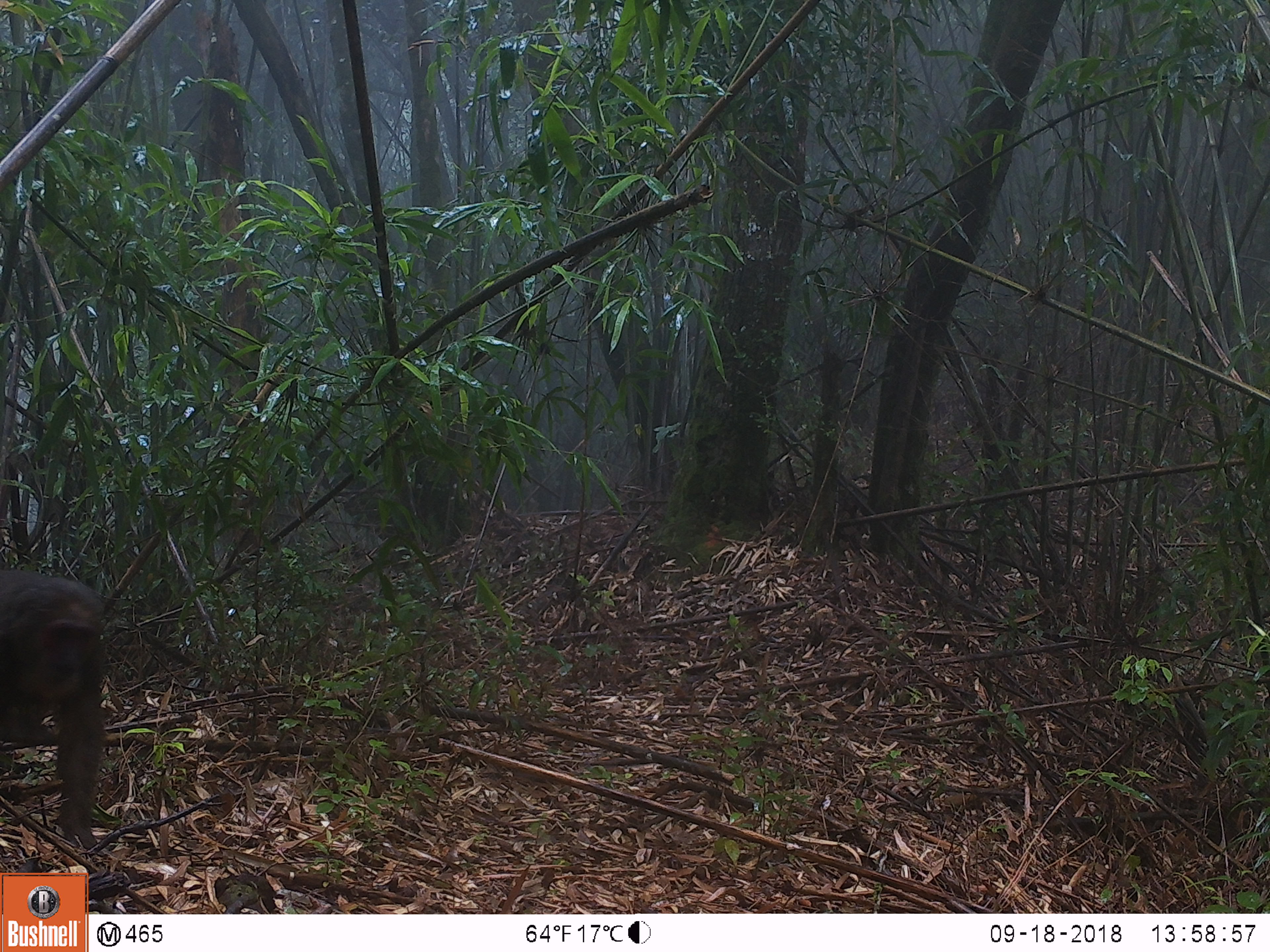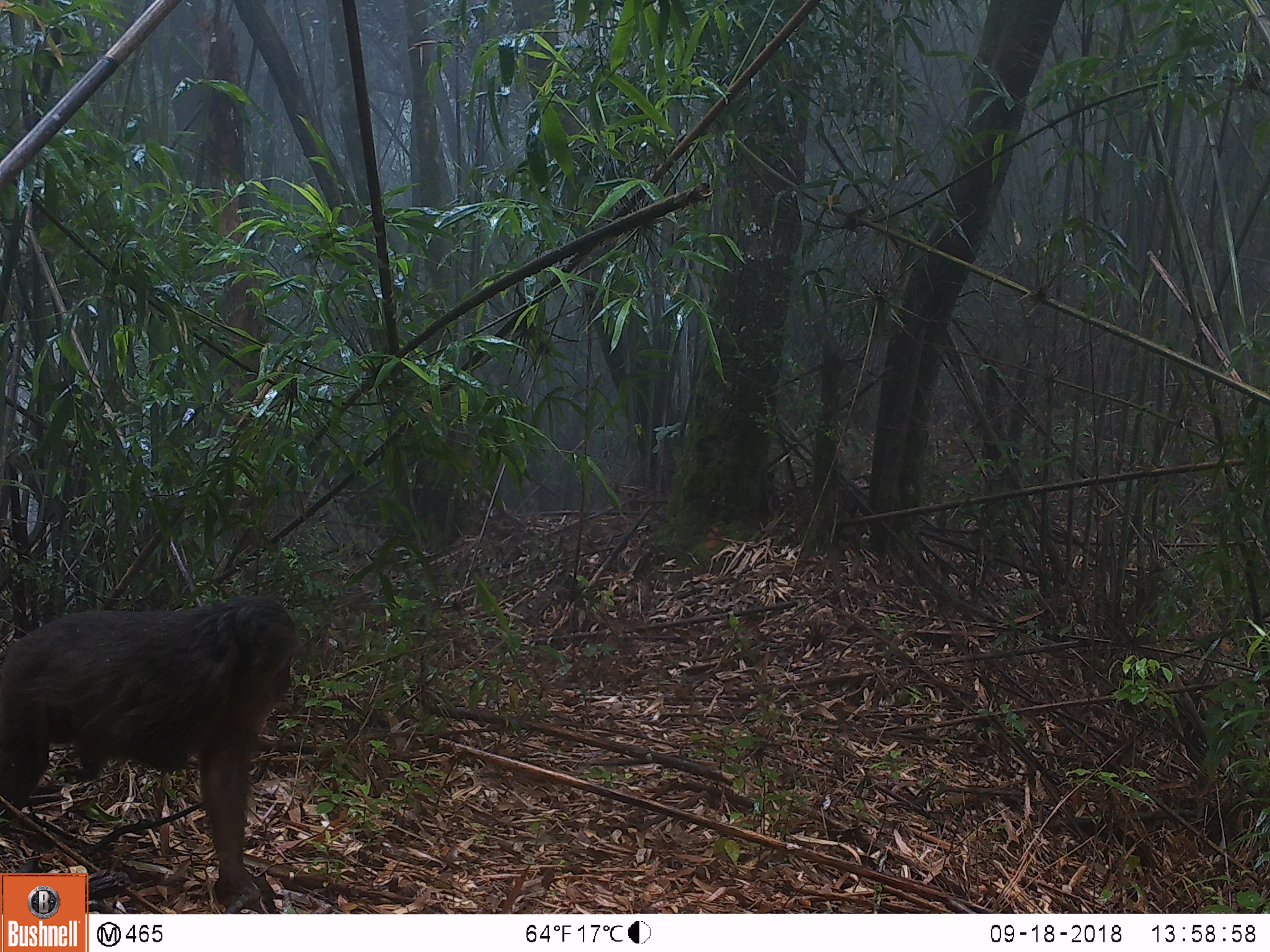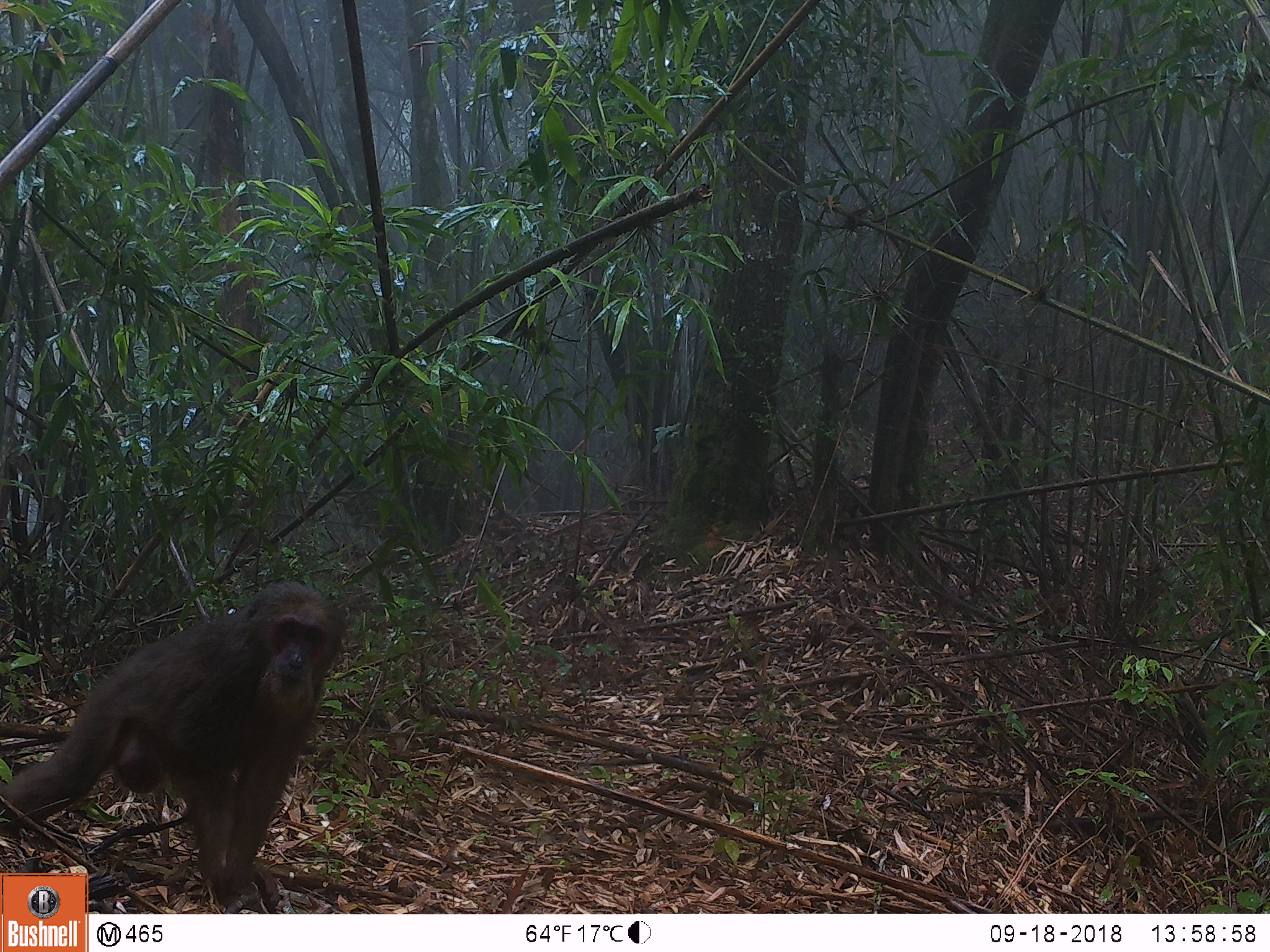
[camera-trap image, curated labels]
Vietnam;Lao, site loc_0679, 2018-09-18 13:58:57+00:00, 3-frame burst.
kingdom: Animalia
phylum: Chordata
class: Mammalia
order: Primates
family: Cercopithecidae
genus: Macaca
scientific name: Macaca arctoides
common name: stump-tailed macaque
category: stump tailed macaque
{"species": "stump tailed macaque (stump-tailed macaque) (Macaca arctoides)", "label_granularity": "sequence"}